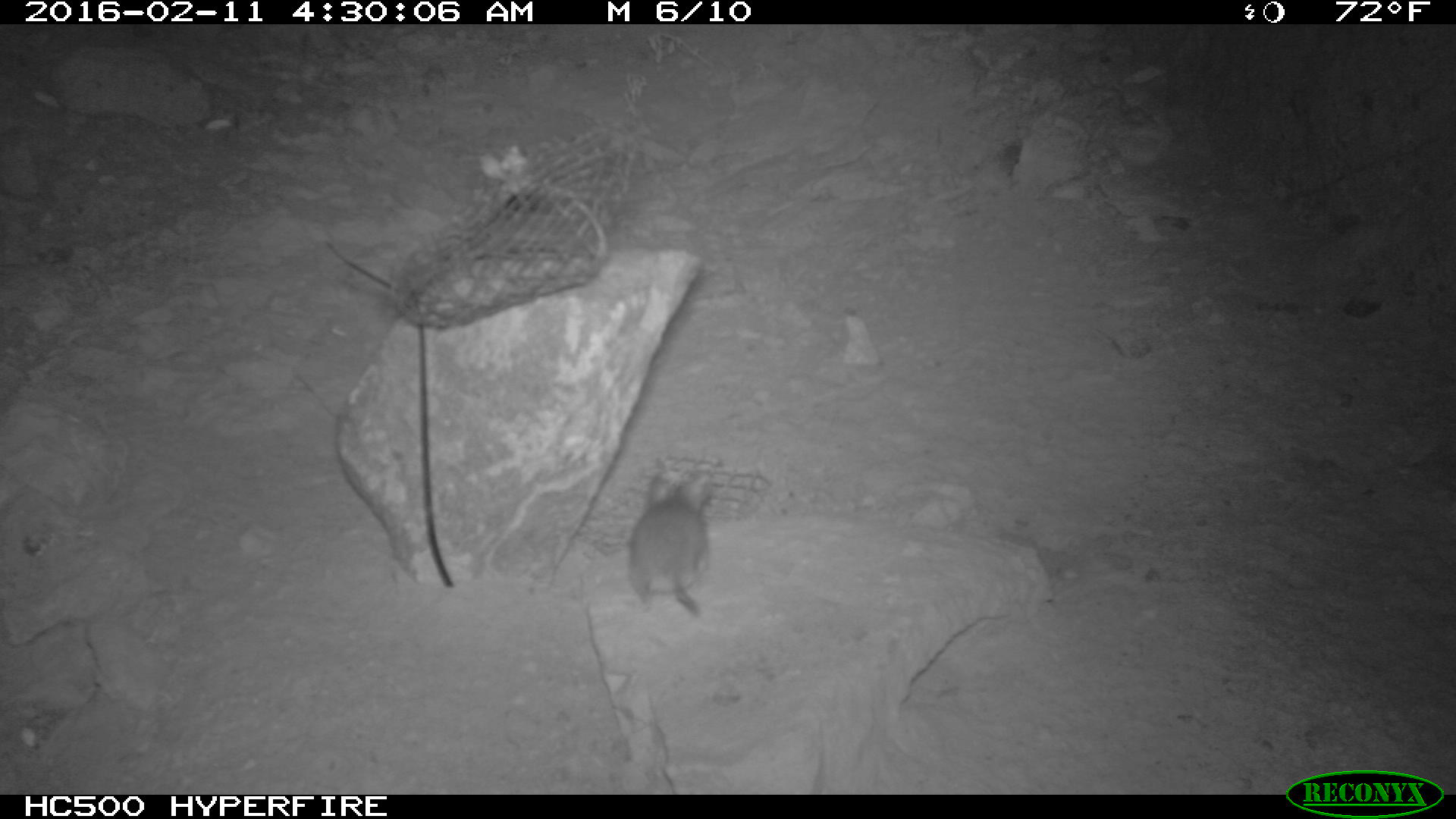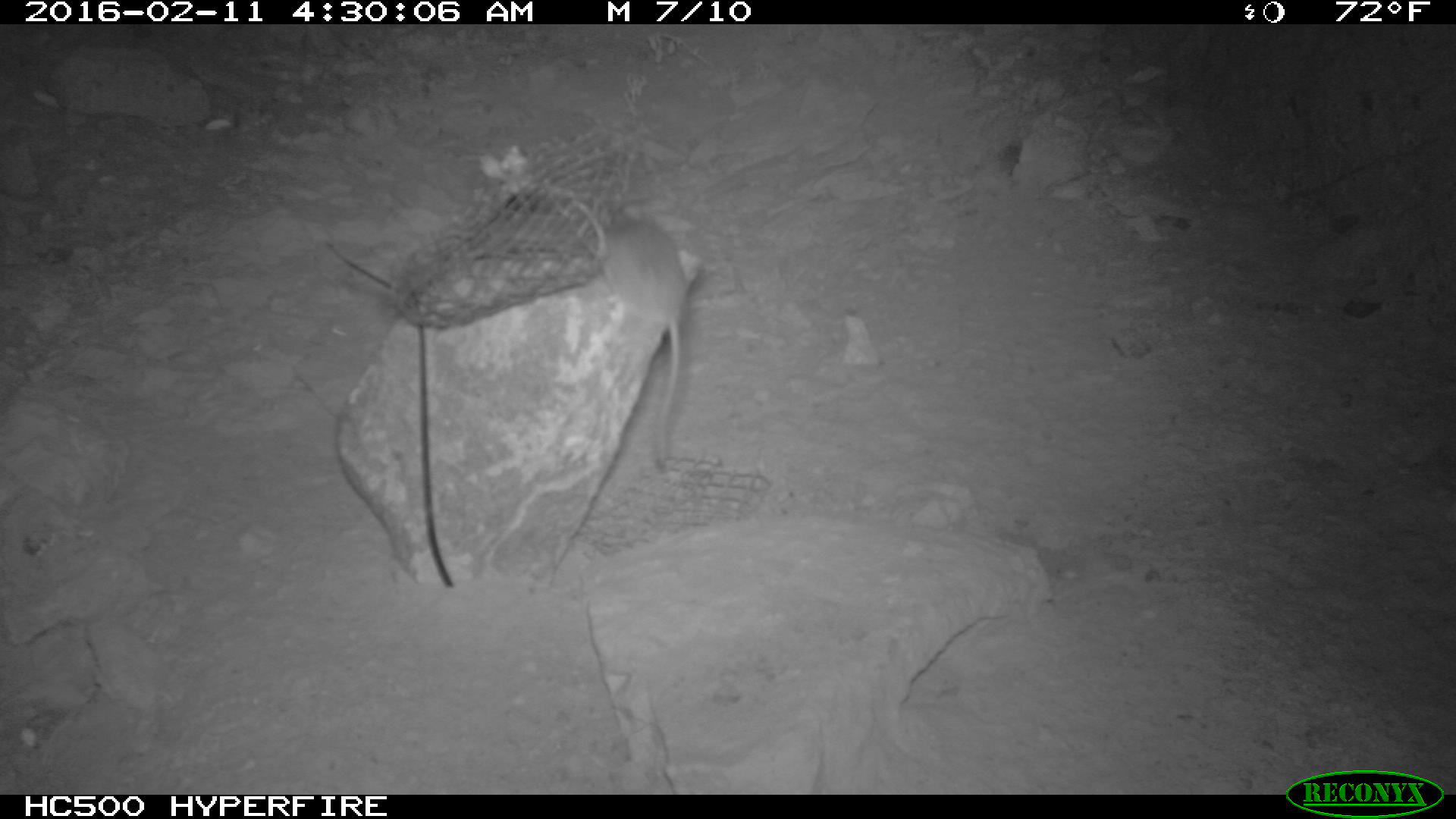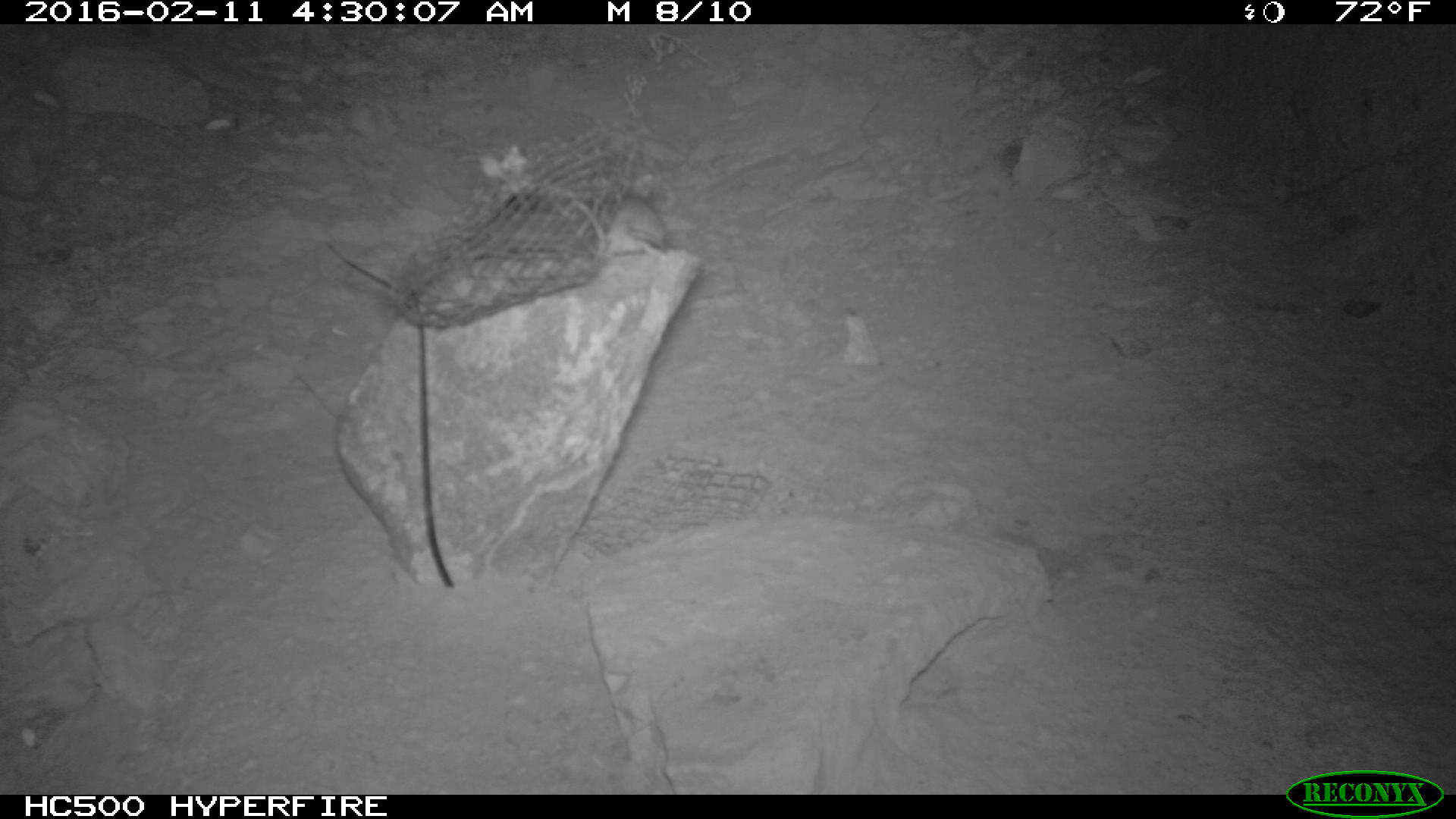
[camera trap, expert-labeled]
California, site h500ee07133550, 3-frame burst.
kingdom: Animalia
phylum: Chordata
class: Mammalia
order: Rodentia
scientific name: Rodentia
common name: rodent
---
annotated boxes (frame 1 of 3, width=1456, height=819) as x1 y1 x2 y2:
rodent: 627 471 714 620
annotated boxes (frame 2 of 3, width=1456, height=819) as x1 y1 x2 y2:
rodent: 585 211 689 459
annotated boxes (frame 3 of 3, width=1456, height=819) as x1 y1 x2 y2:
rodent: 611 195 669 253